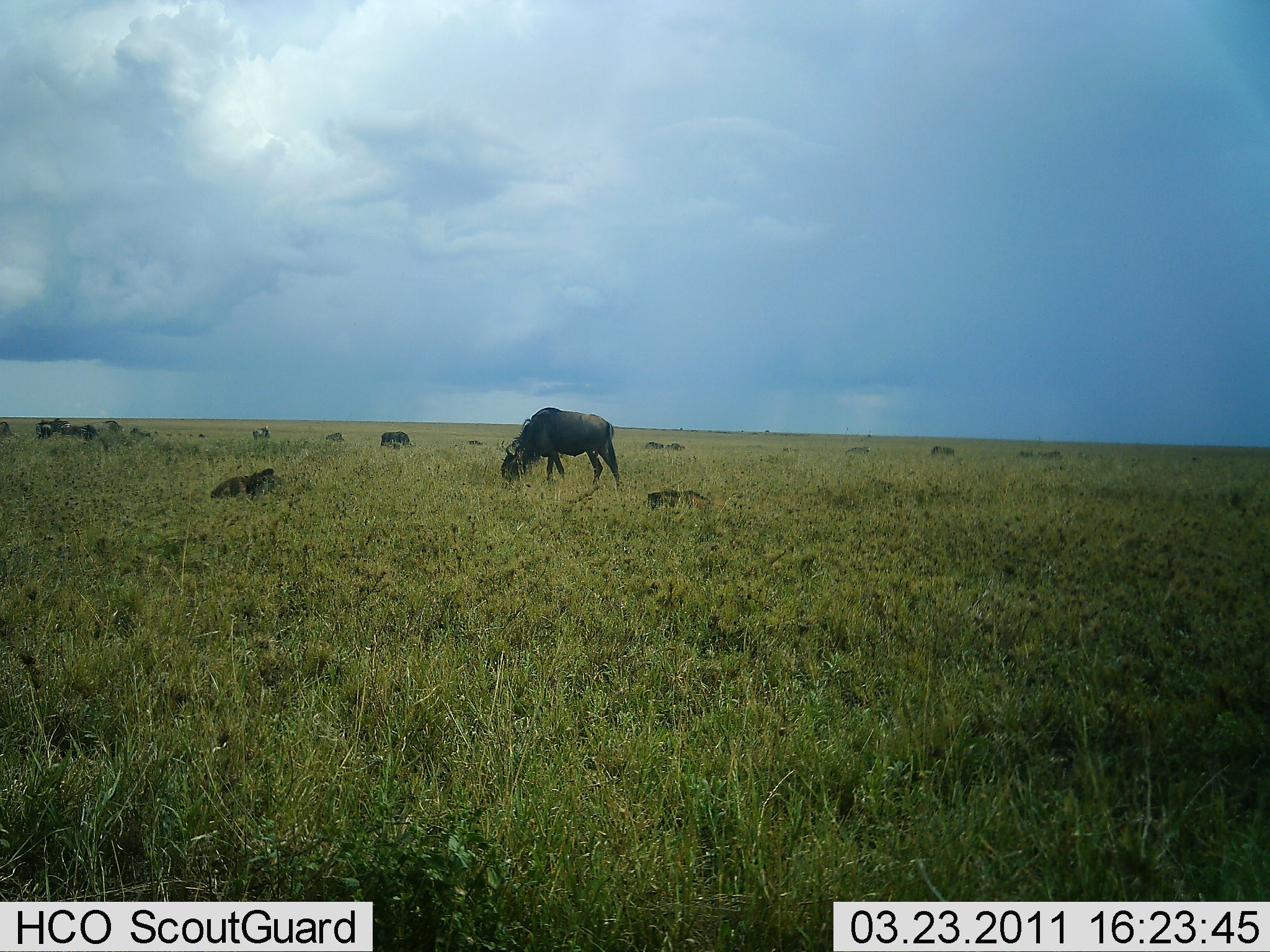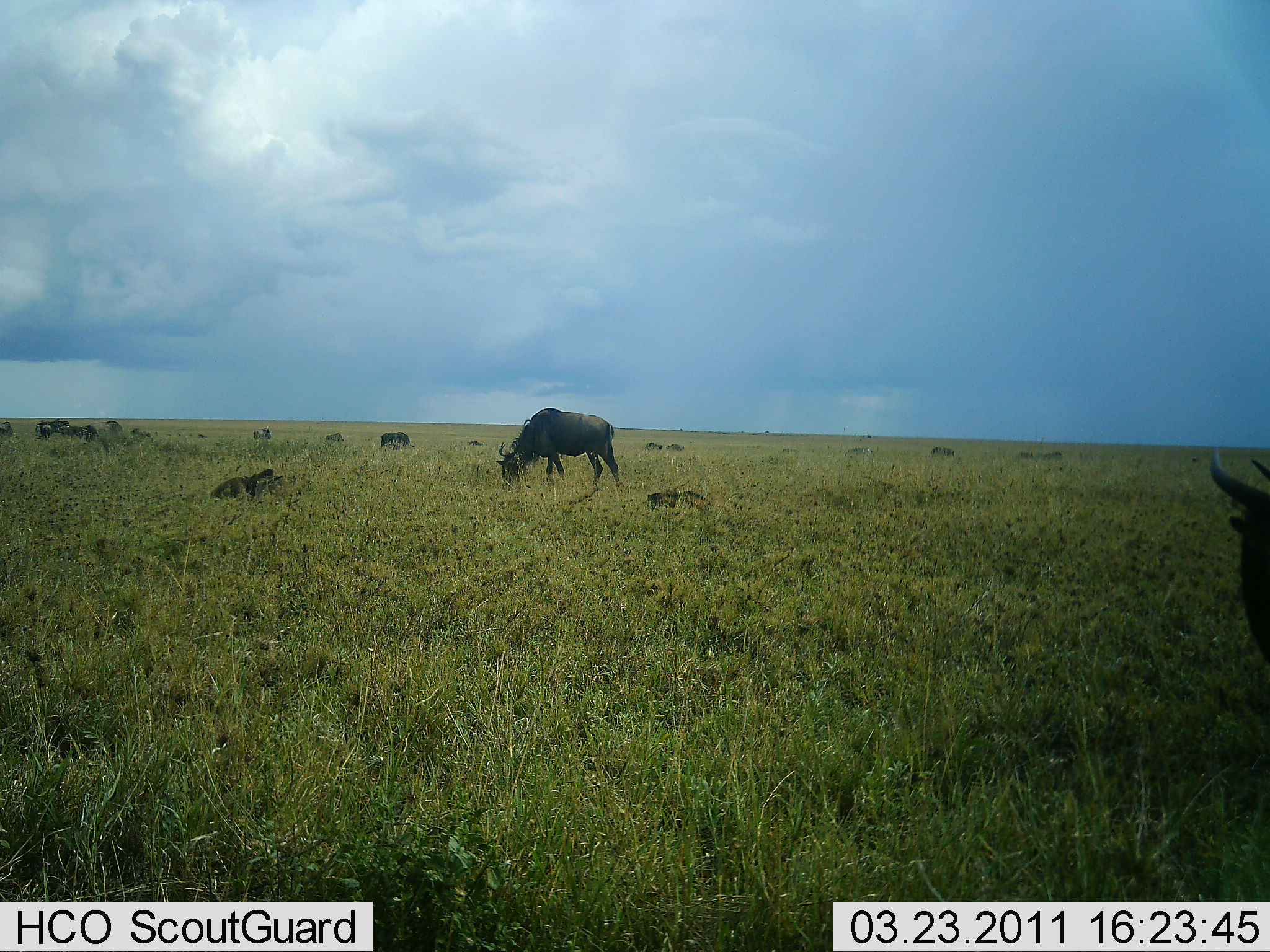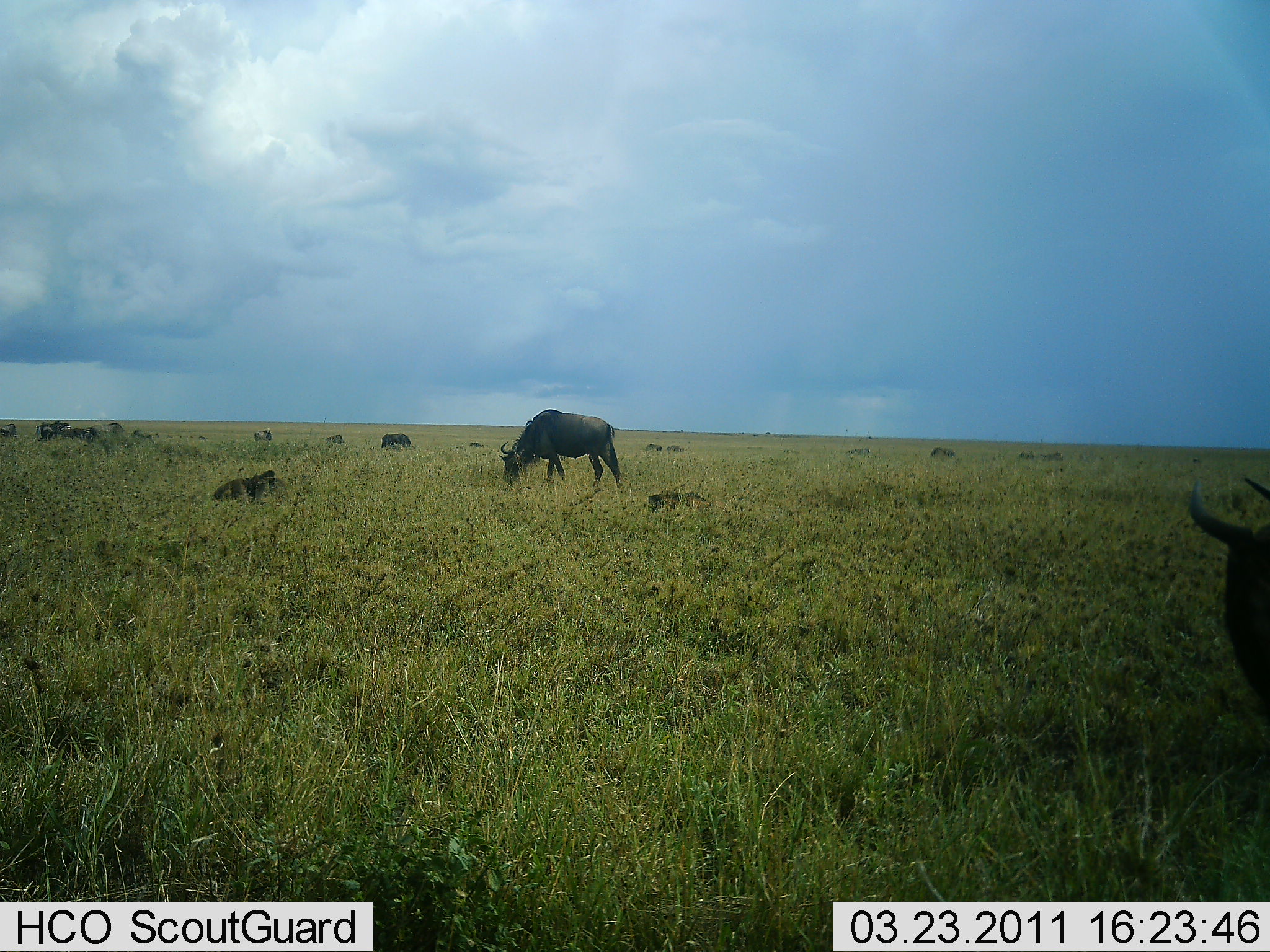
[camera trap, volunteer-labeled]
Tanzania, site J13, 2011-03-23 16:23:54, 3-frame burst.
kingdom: Animalia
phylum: Chordata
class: Mammalia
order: Artiodactyla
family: Bovidae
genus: Connochaetes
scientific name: Connochaetes taurinus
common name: blue wildebeest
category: wildebeest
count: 11-50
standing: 40%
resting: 80%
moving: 30%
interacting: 0%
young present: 20%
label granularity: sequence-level